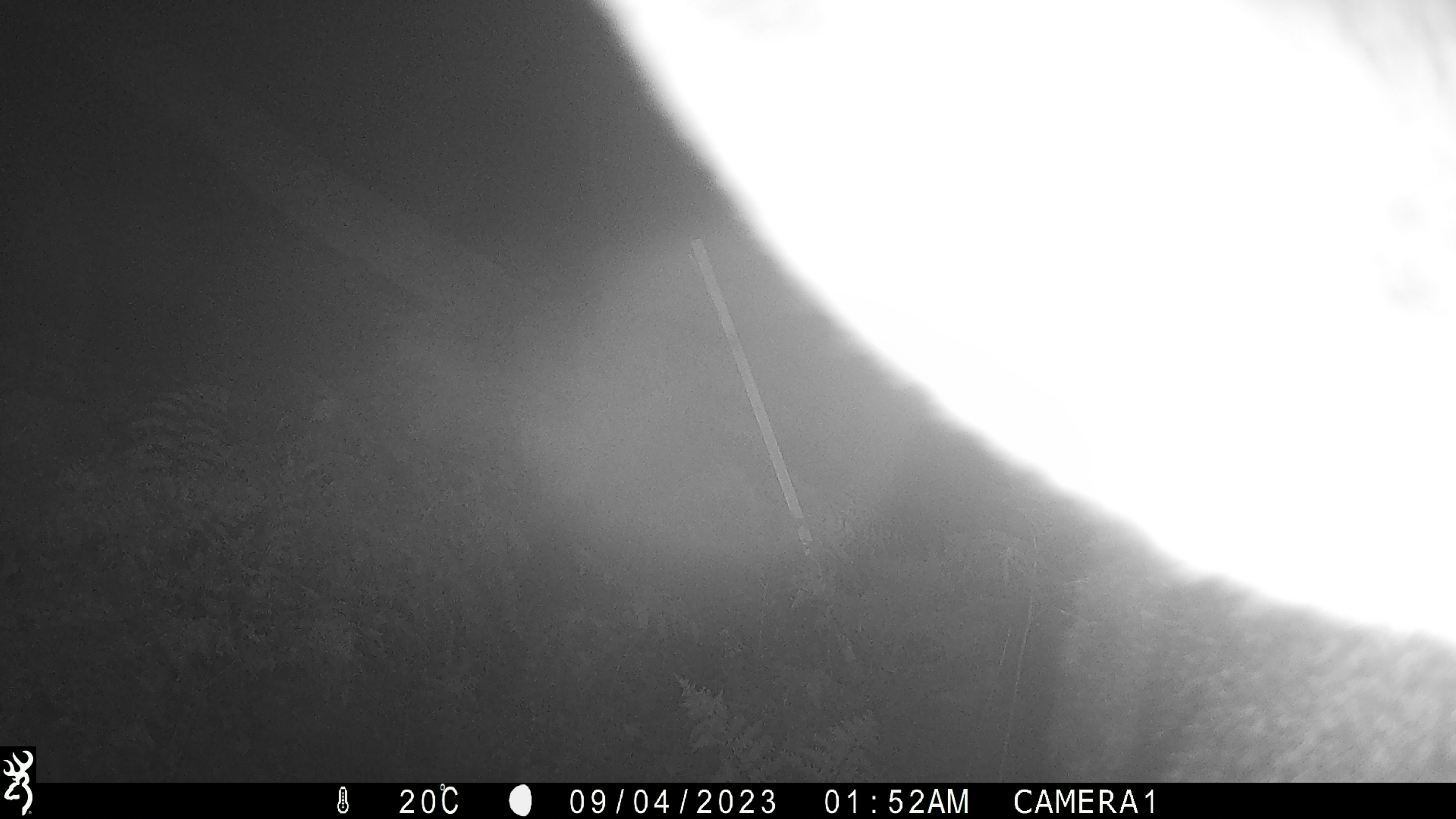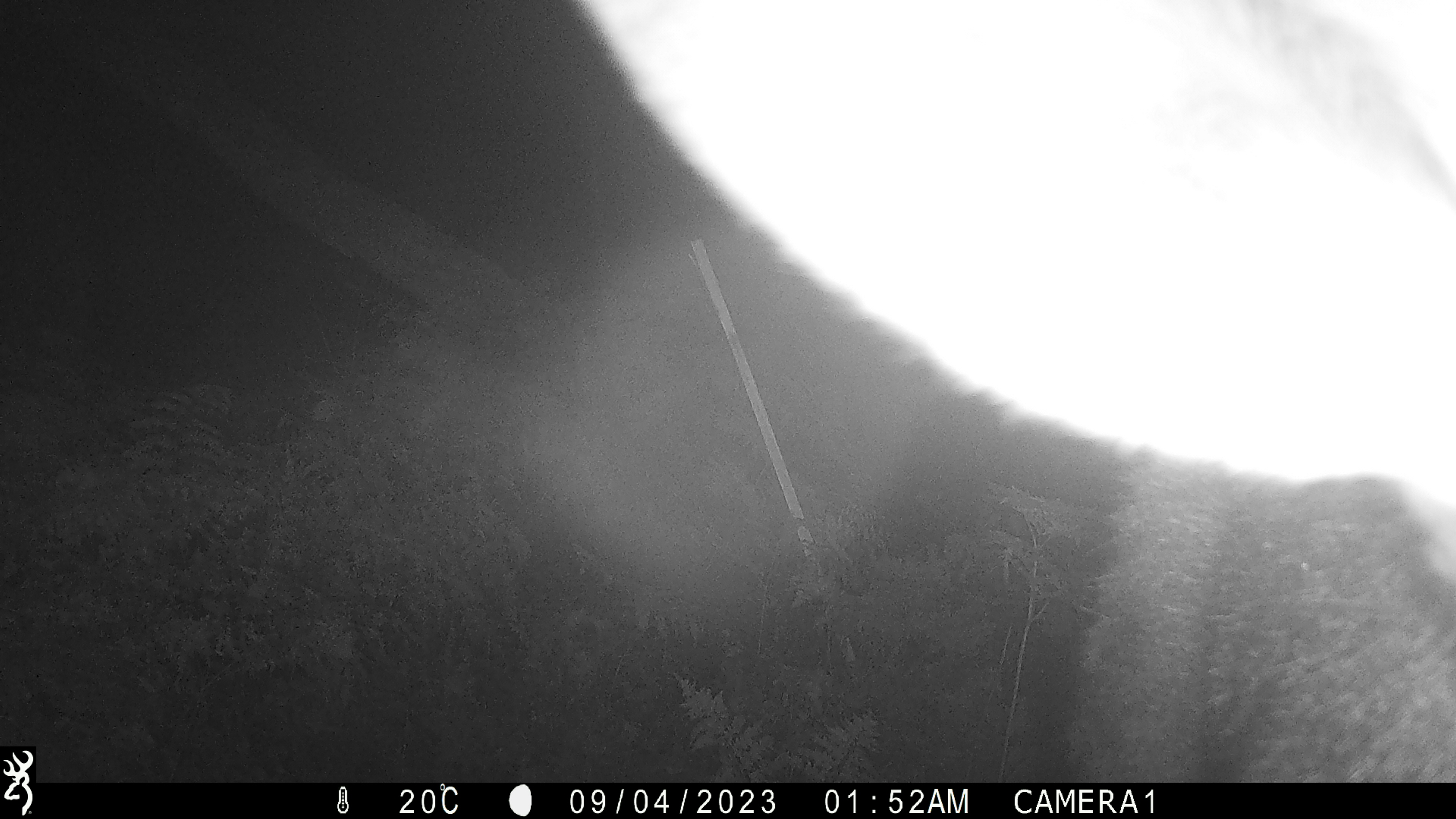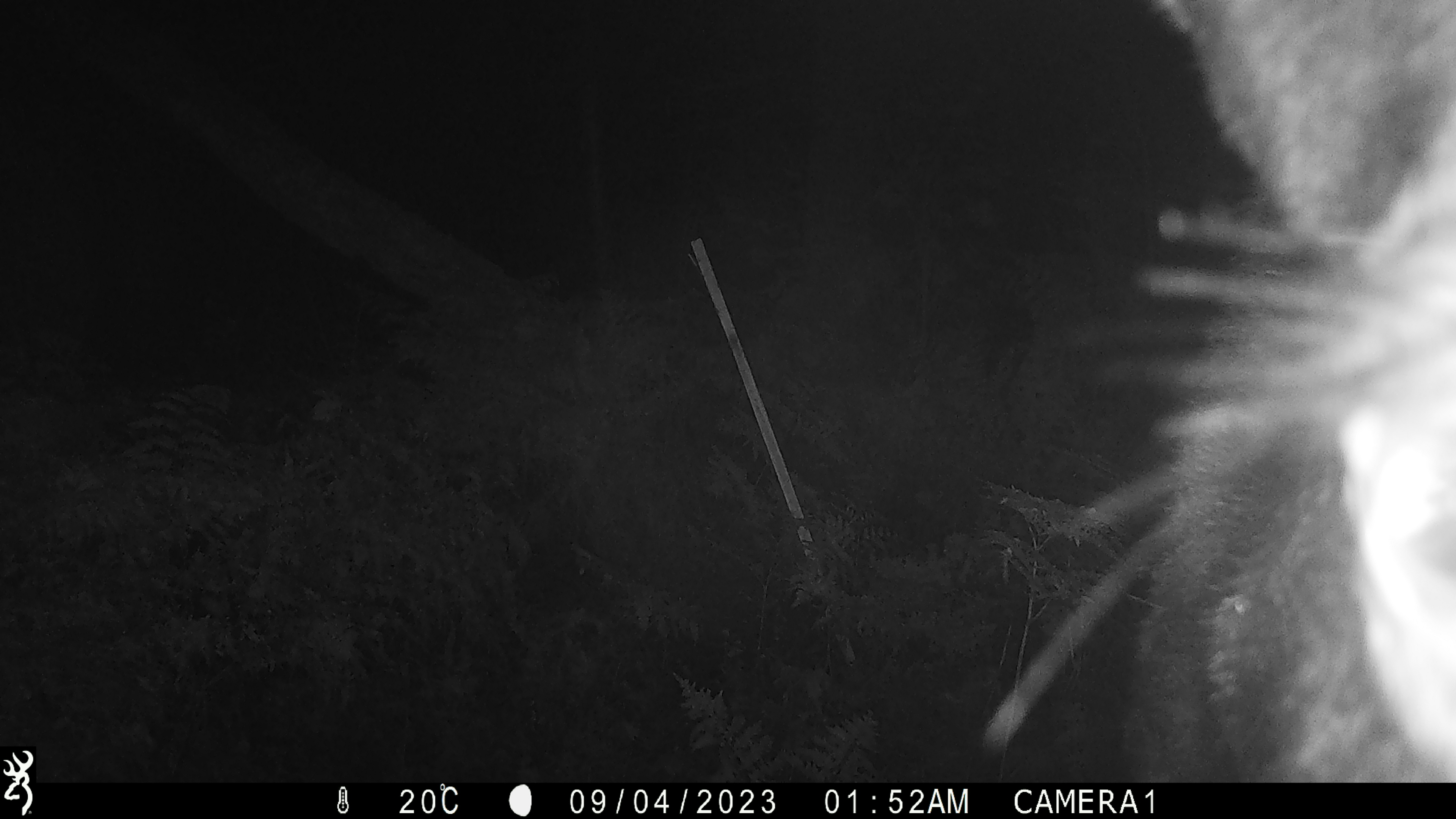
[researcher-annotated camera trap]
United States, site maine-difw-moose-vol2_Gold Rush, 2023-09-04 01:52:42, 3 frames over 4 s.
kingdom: Animalia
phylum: Chordata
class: Mammalia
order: Artiodactyla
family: Cervidae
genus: Alces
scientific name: Alces alces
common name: moose